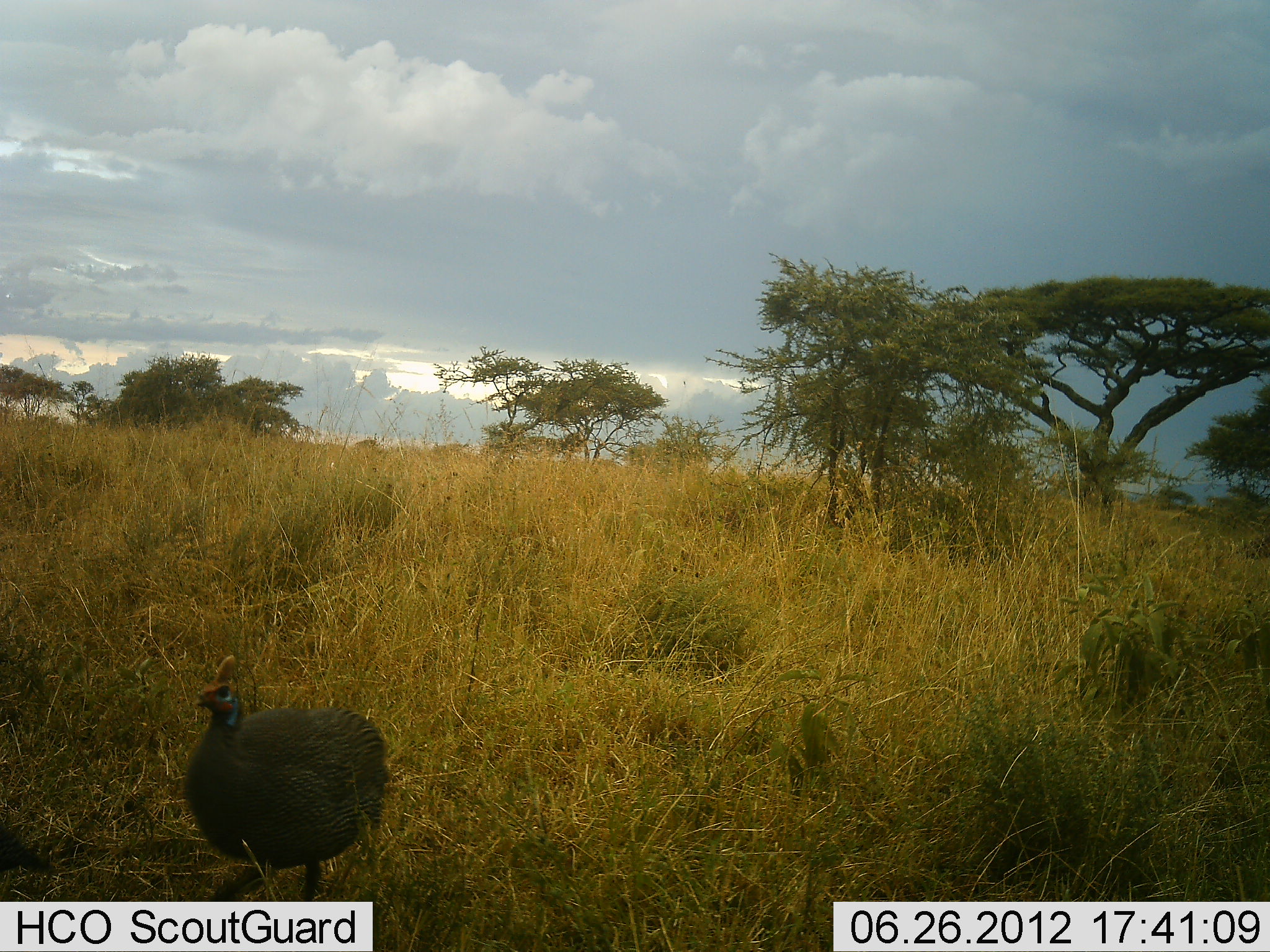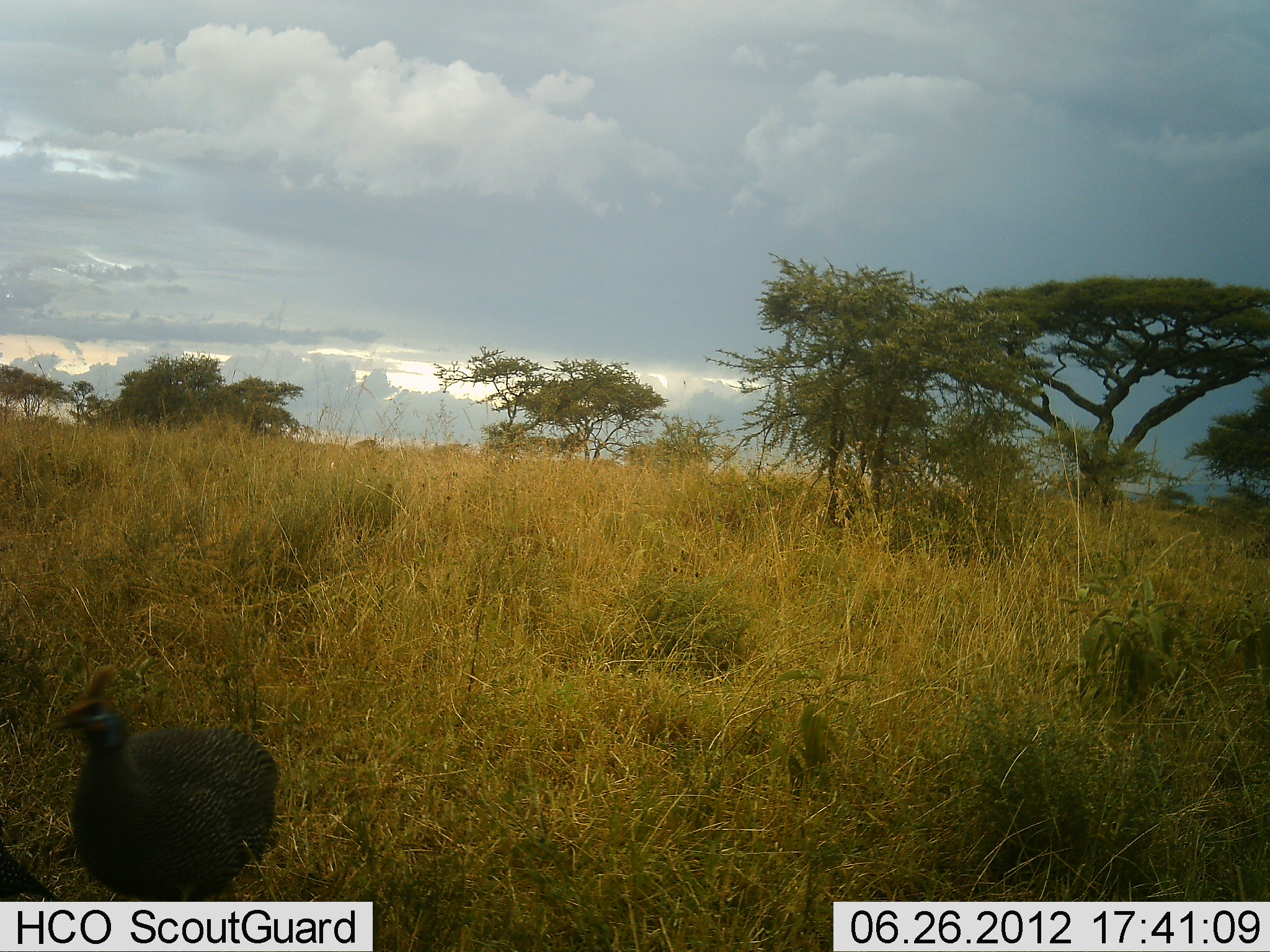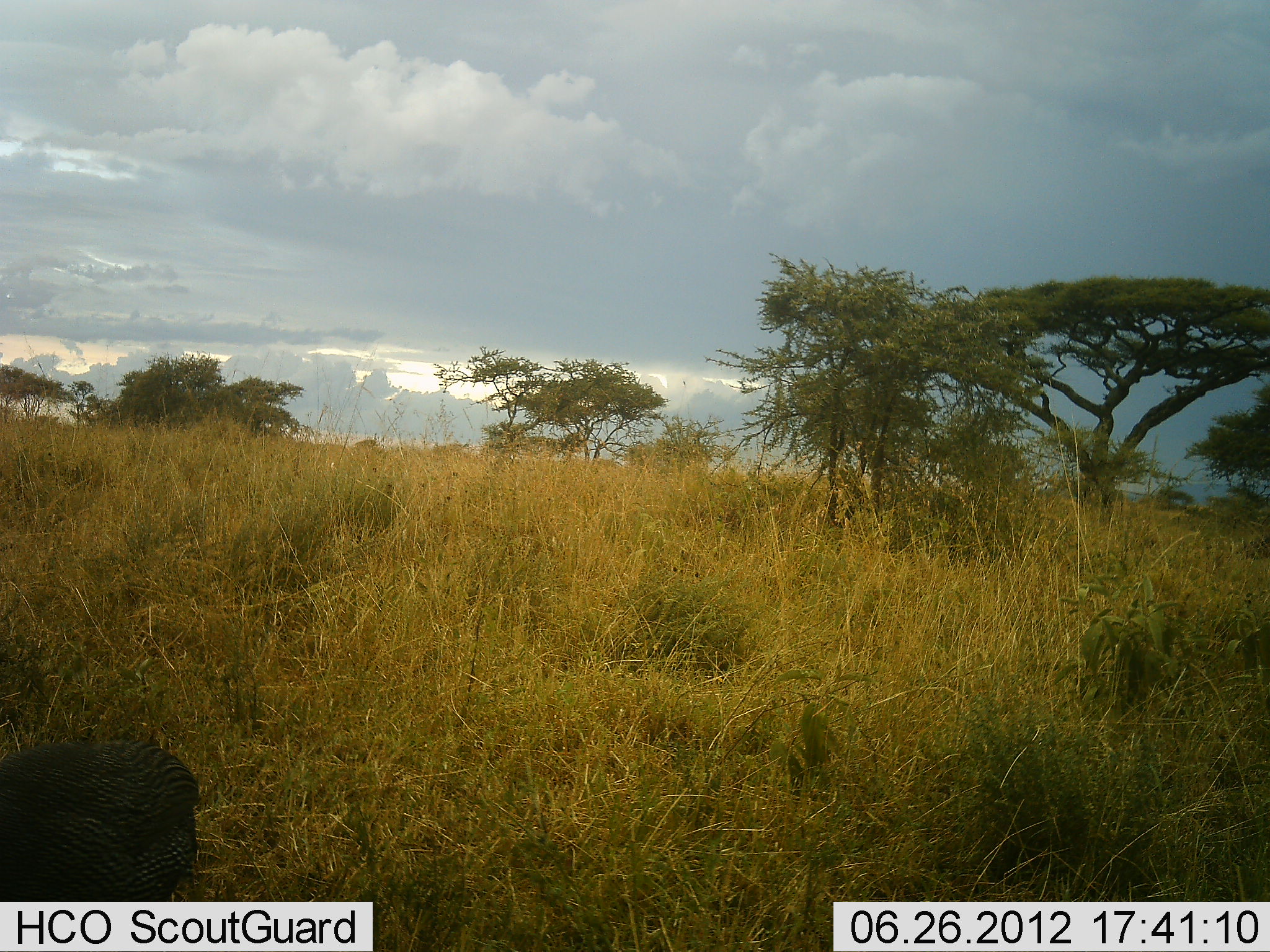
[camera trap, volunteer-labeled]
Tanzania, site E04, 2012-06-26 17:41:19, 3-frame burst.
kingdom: Animalia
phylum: Chordata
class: Aves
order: Galliformes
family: Numididae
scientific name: Numididae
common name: guinea fowl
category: guineafowl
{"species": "guineafowl (guinea fowl) (Numididae)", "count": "1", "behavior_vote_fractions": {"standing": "10%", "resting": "0%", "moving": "90%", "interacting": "0%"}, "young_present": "0%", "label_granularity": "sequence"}